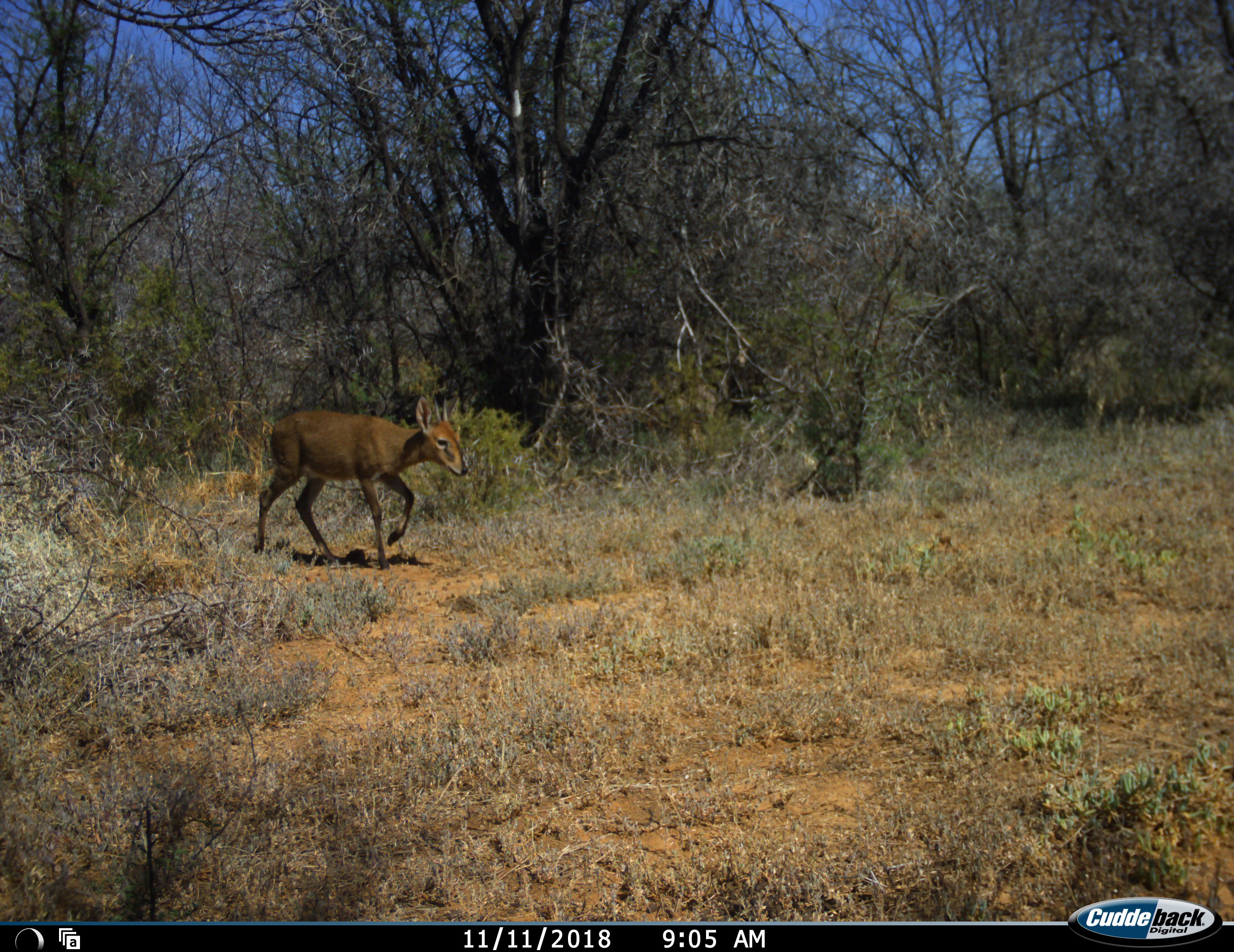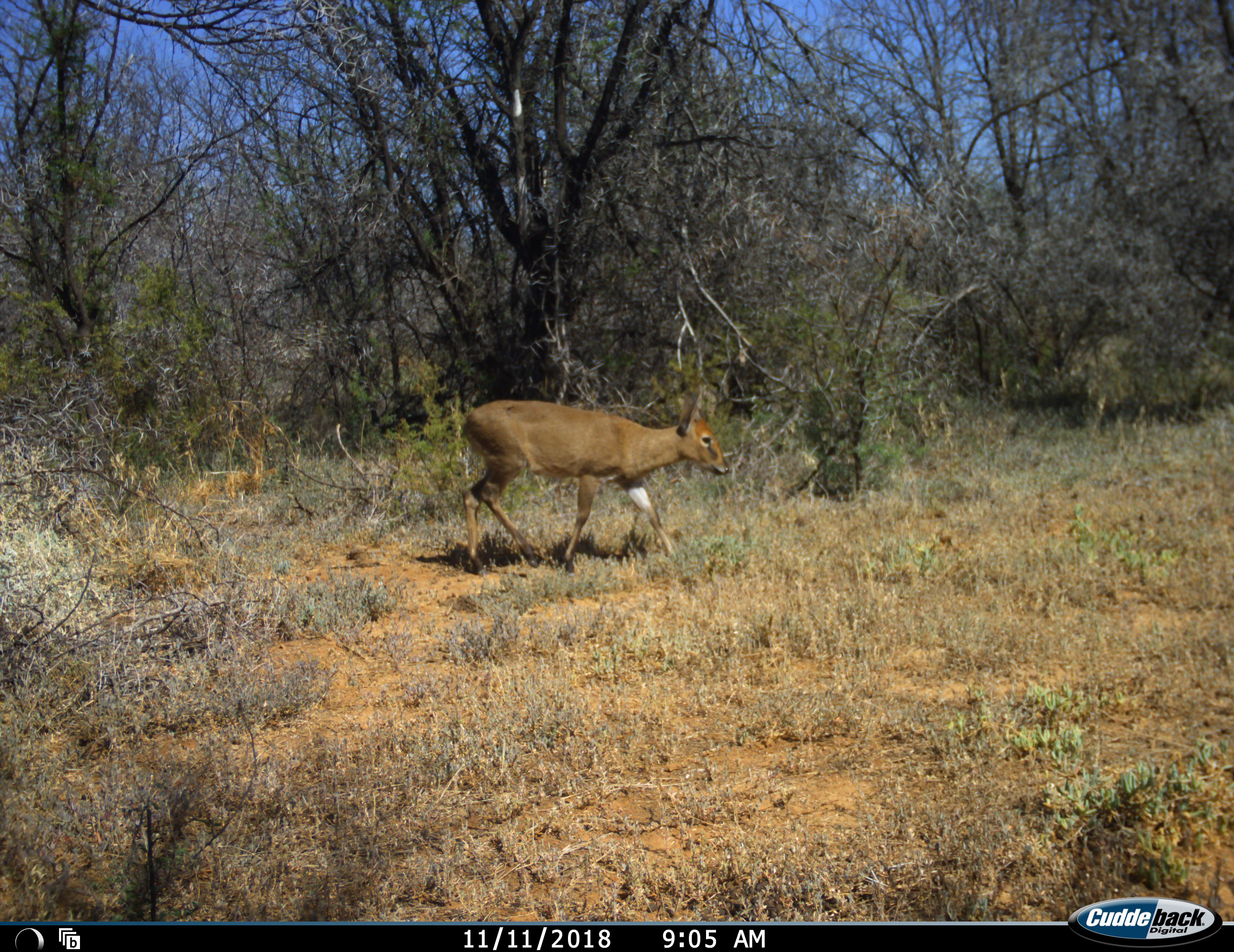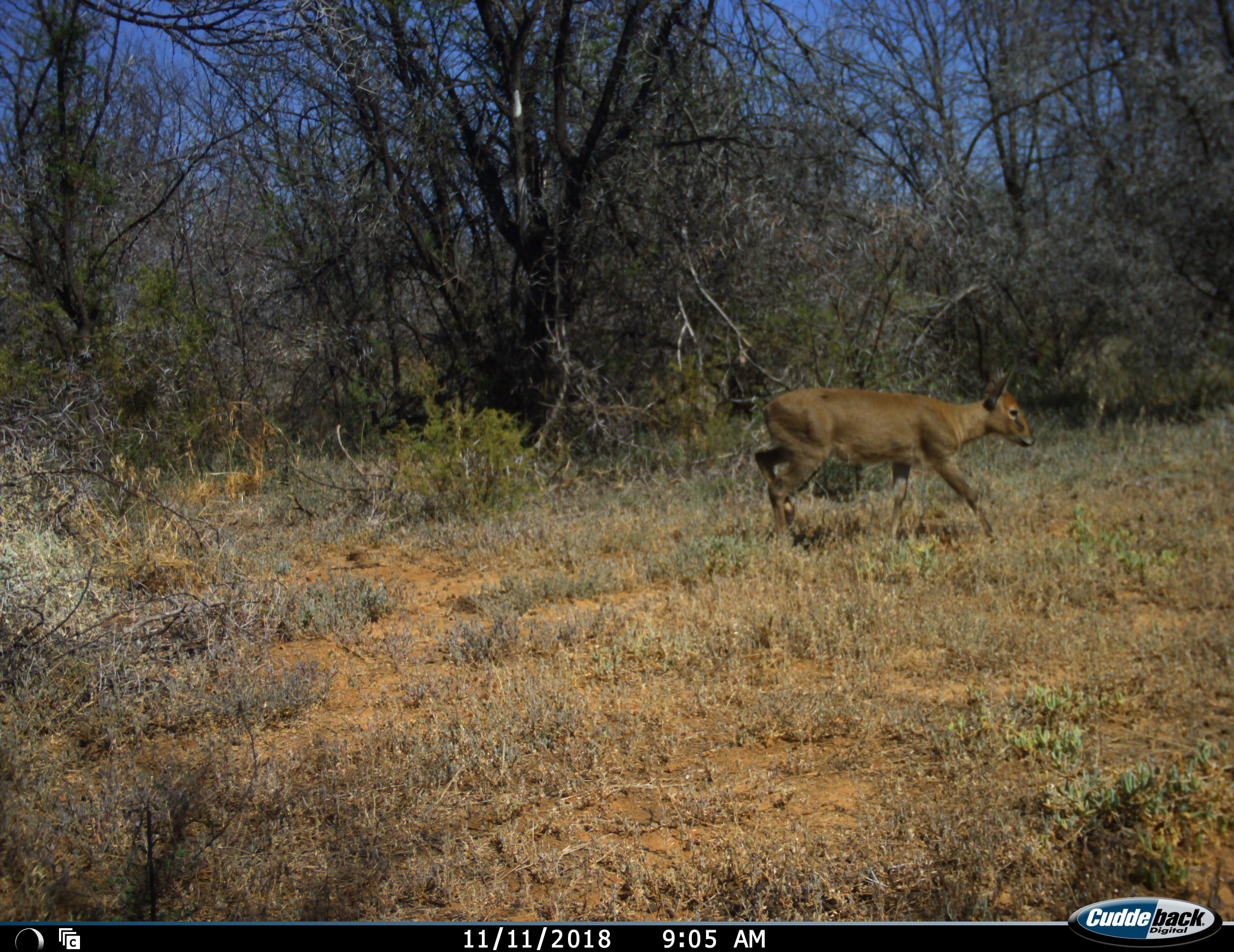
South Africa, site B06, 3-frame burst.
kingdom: Animalia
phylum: Chordata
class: Mammalia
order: Artiodactyla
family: Bovidae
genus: Sylvicapra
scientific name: Sylvicapra grimmia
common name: common grey duiker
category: duikercommongrey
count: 1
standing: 0%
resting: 0%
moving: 100%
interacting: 0%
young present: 0%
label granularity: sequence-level